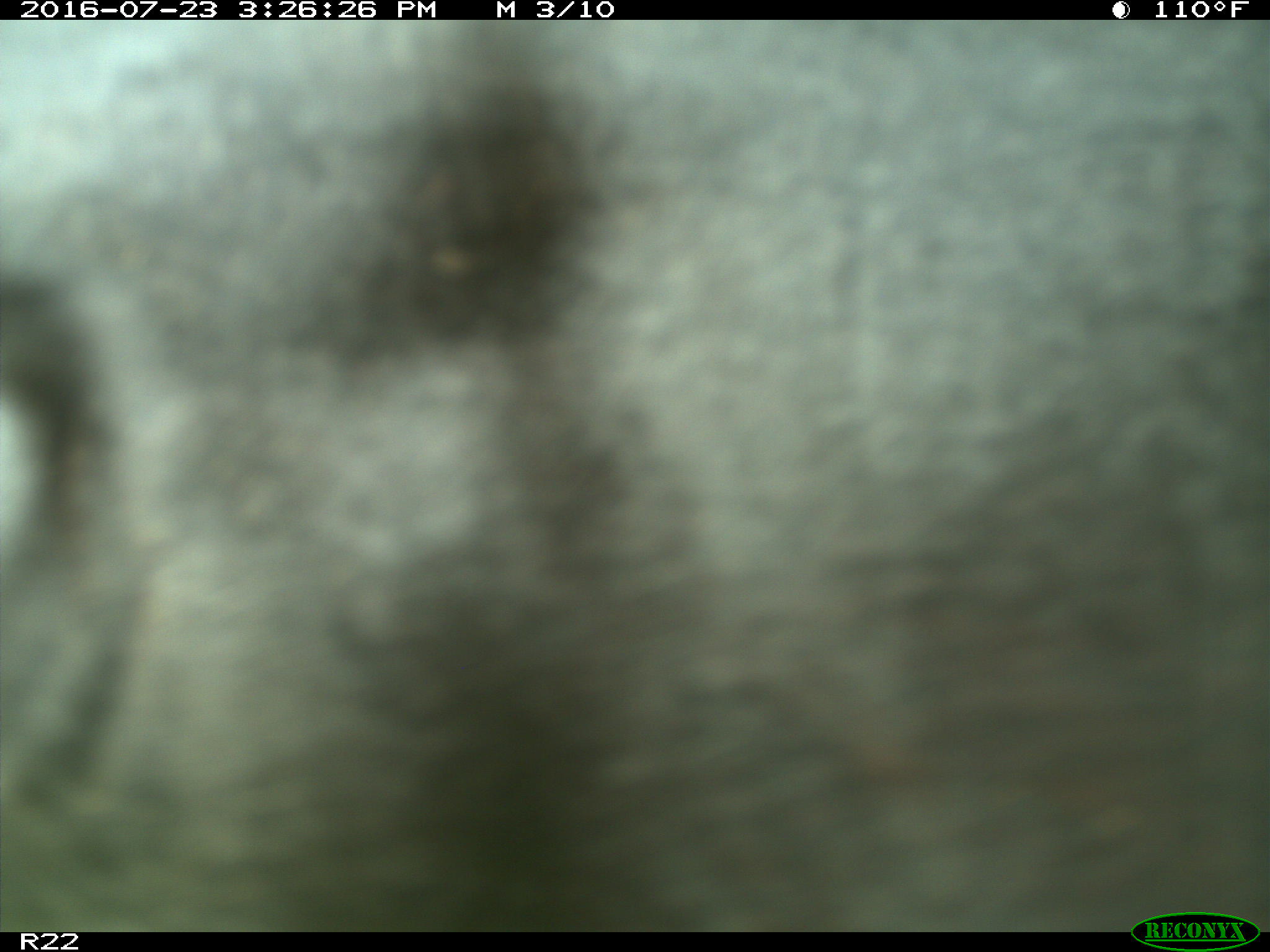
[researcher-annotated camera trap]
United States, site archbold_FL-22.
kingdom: Animalia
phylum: Chordata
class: Mammalia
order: Artiodactyla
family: Bovidae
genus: Bos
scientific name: Bos taurus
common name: domestic cow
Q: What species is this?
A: Bos taurus (domestic cow).